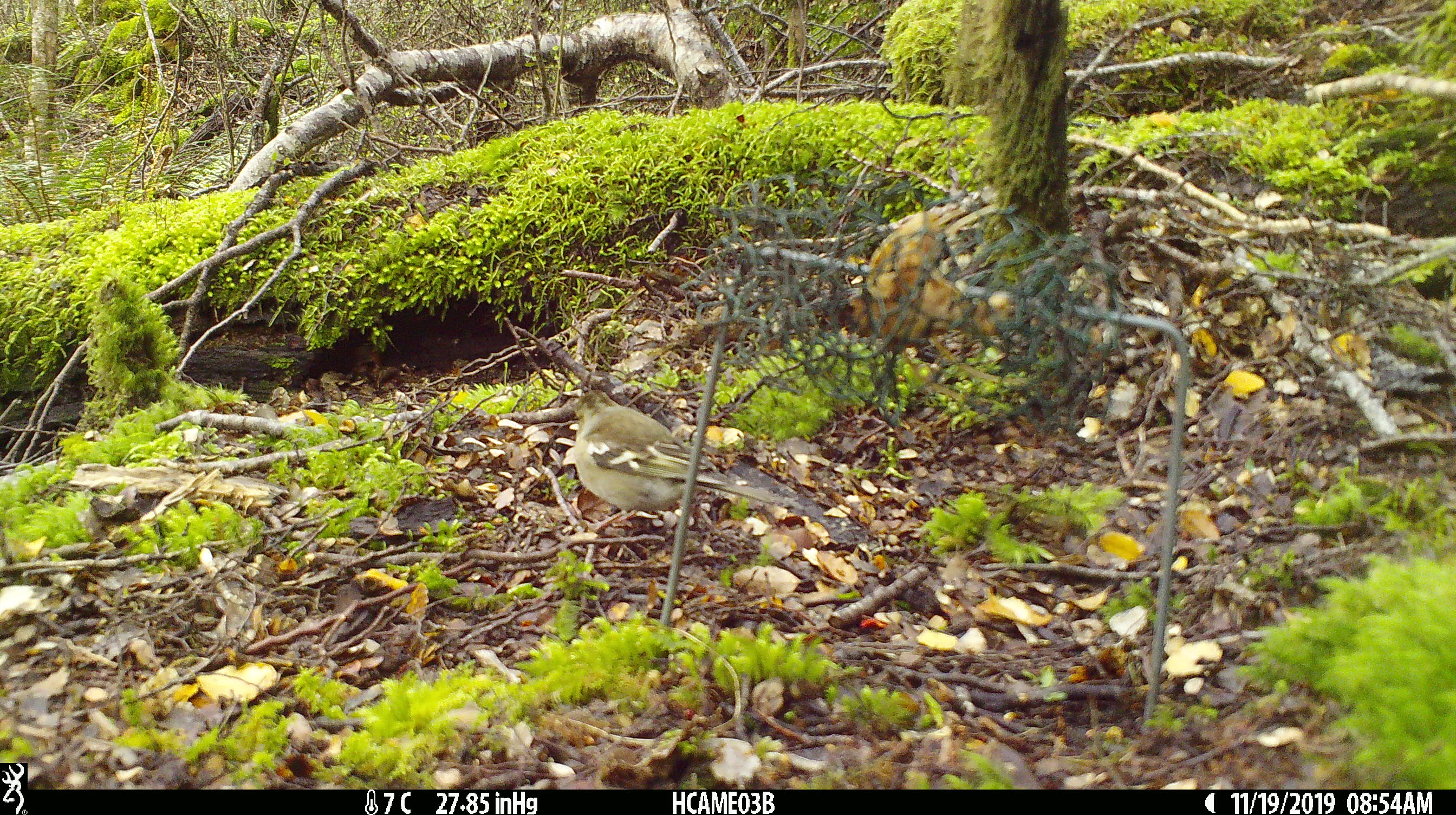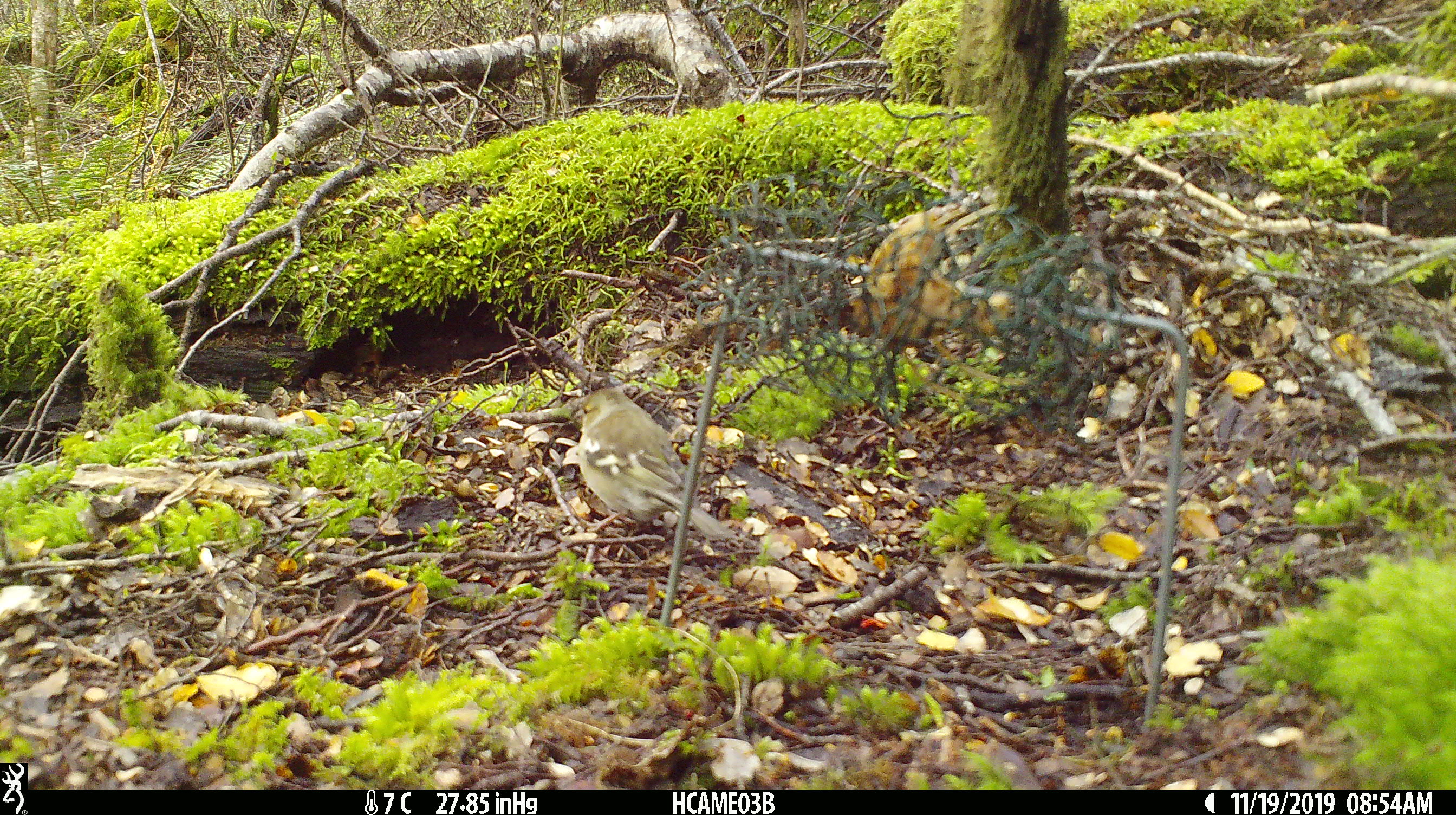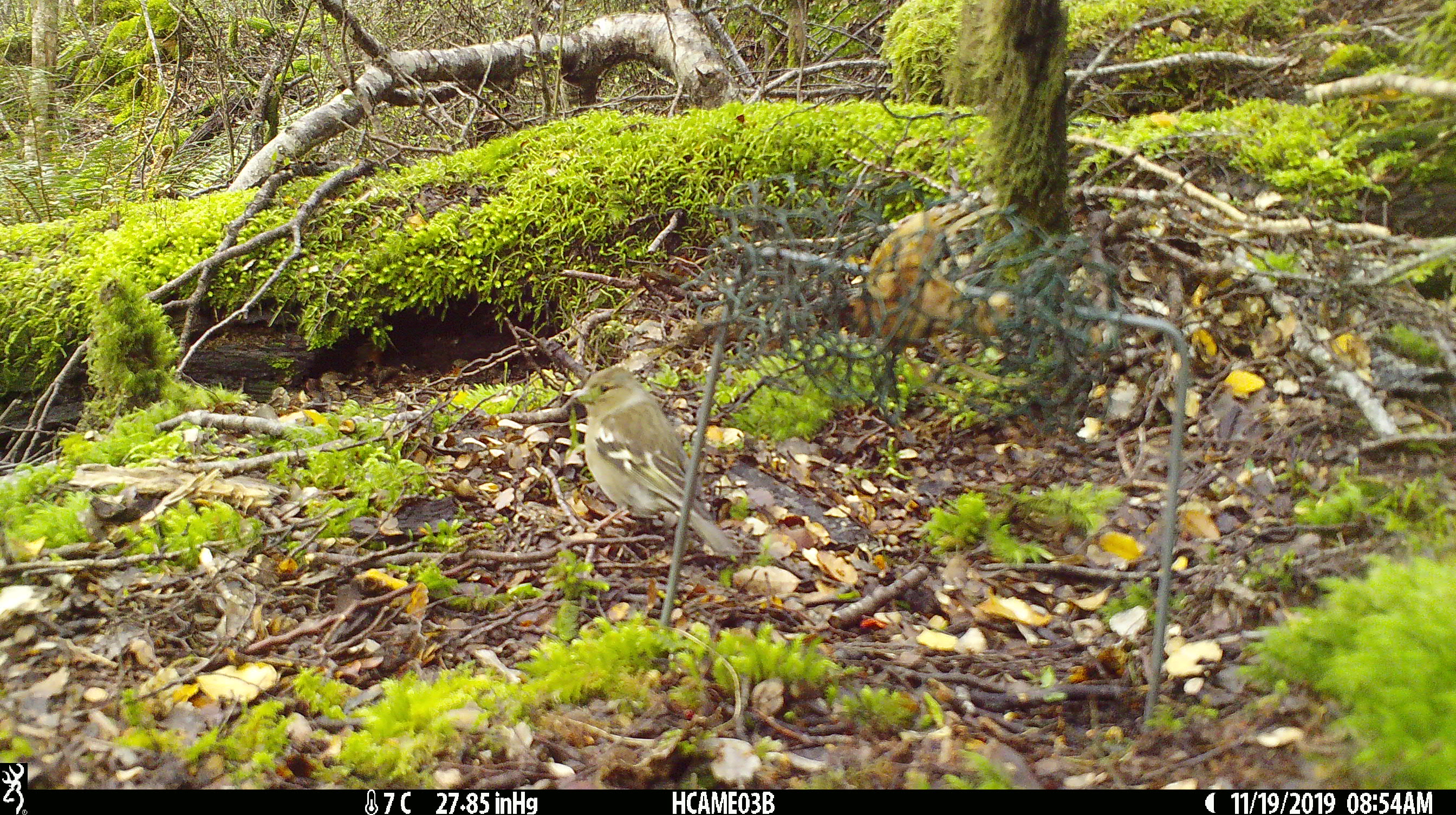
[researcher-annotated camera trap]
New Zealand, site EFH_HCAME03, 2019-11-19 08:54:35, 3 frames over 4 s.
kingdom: Animalia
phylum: Chordata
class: Aves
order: Passeriformes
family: Fringillidae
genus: Fringilla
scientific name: Fringilla coelebs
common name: common chaffinch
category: chaffinch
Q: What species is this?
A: Chaffinch (common chaffinch) (Fringilla coelebs).